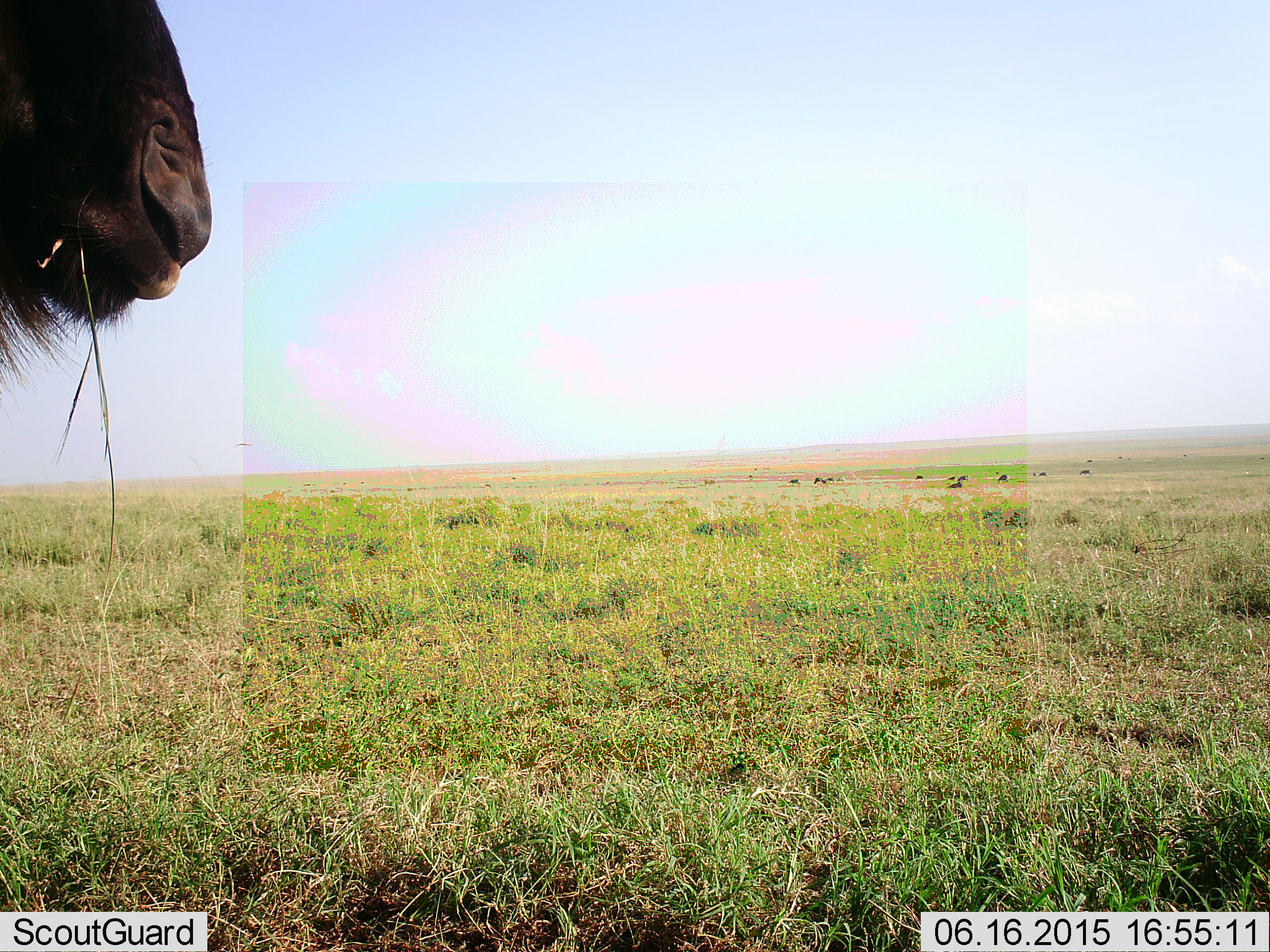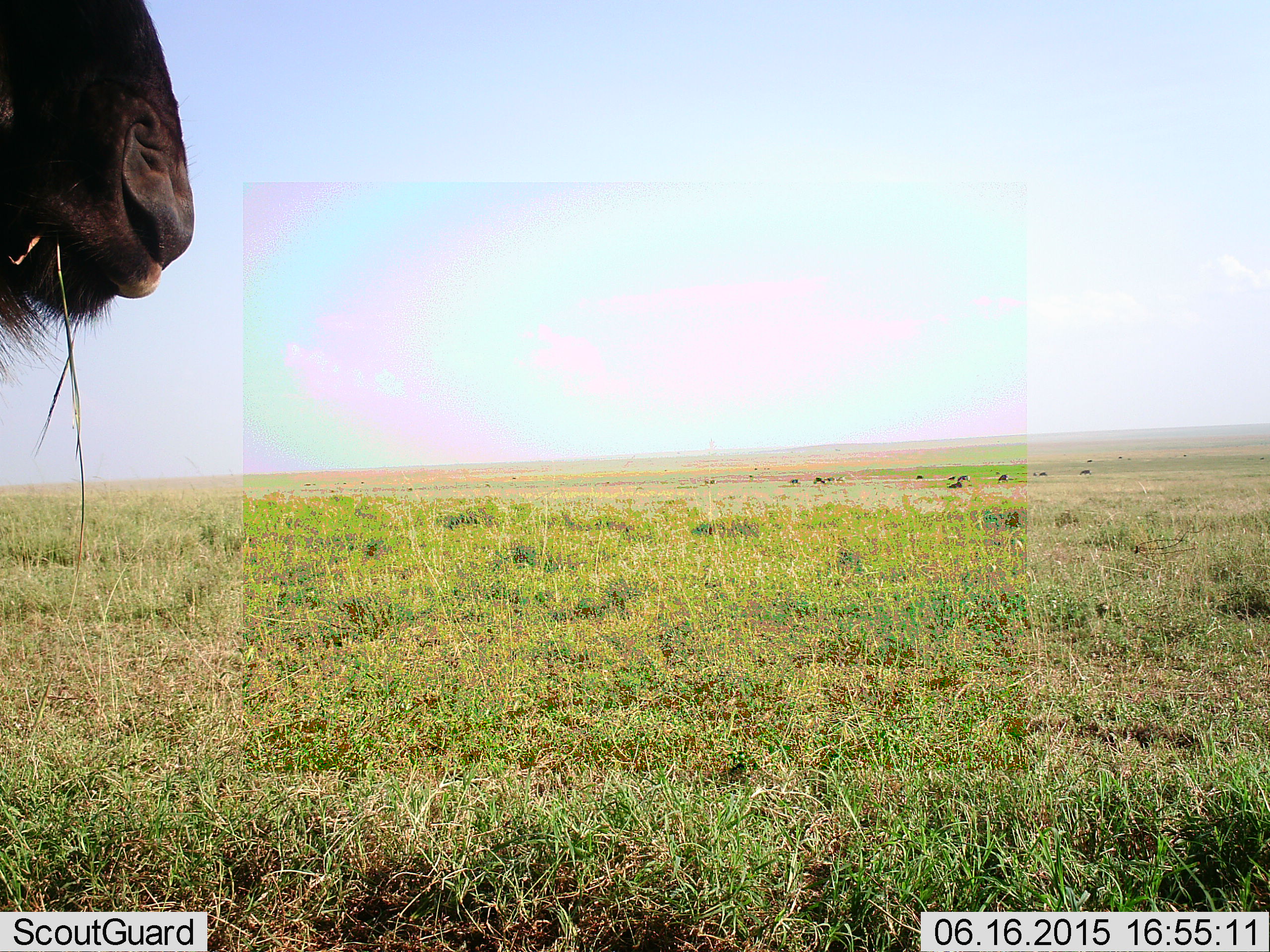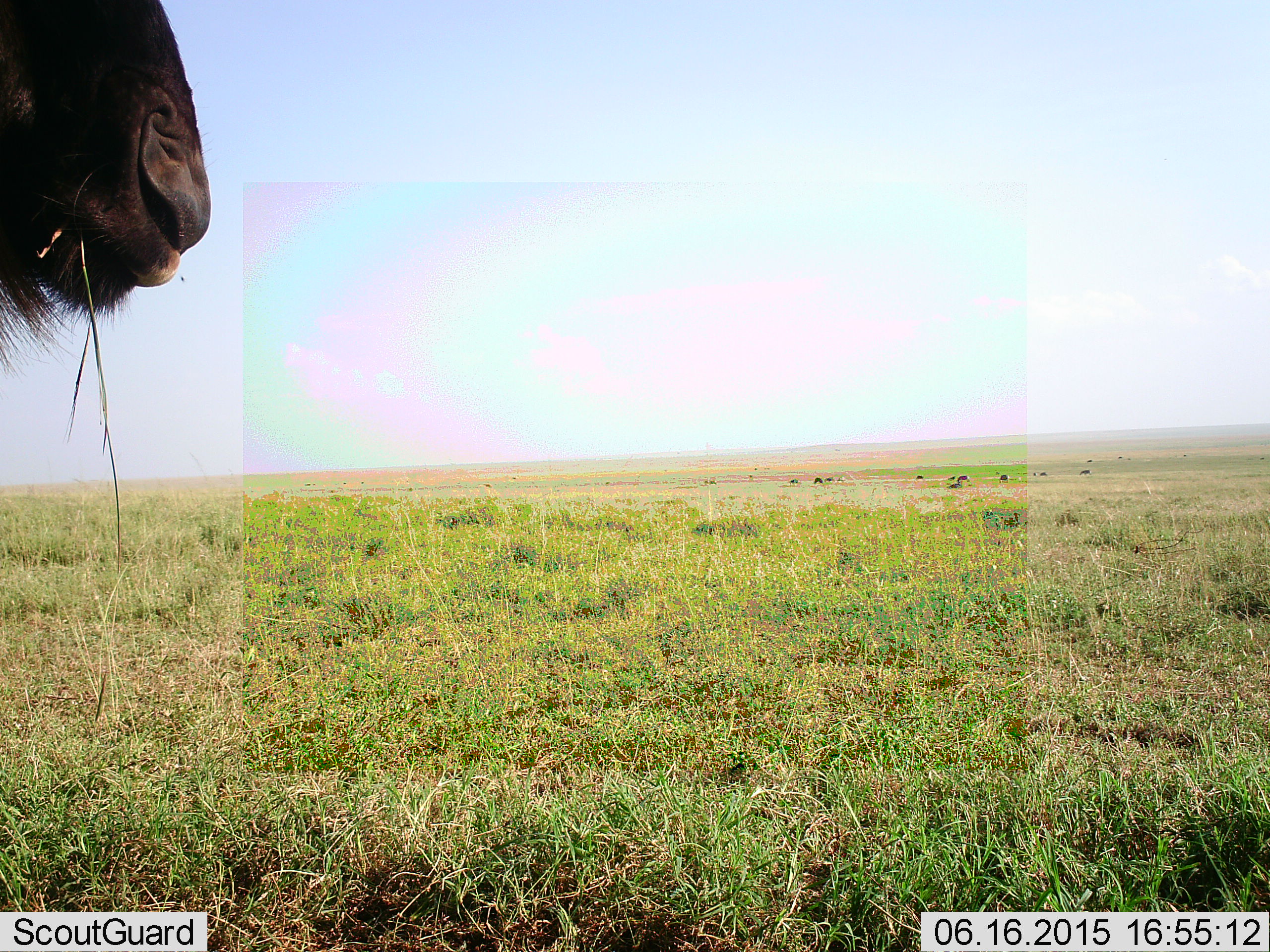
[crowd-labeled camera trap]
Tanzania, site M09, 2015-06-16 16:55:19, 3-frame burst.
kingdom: Animalia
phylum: Chordata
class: Mammalia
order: Artiodactyla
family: Bovidae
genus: Connochaetes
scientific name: Connochaetes taurinus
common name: blue wildebeest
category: wildebeest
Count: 1.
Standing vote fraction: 50%.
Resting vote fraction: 0%.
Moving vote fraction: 0%.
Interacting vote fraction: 0%.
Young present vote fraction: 0%.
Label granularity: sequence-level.